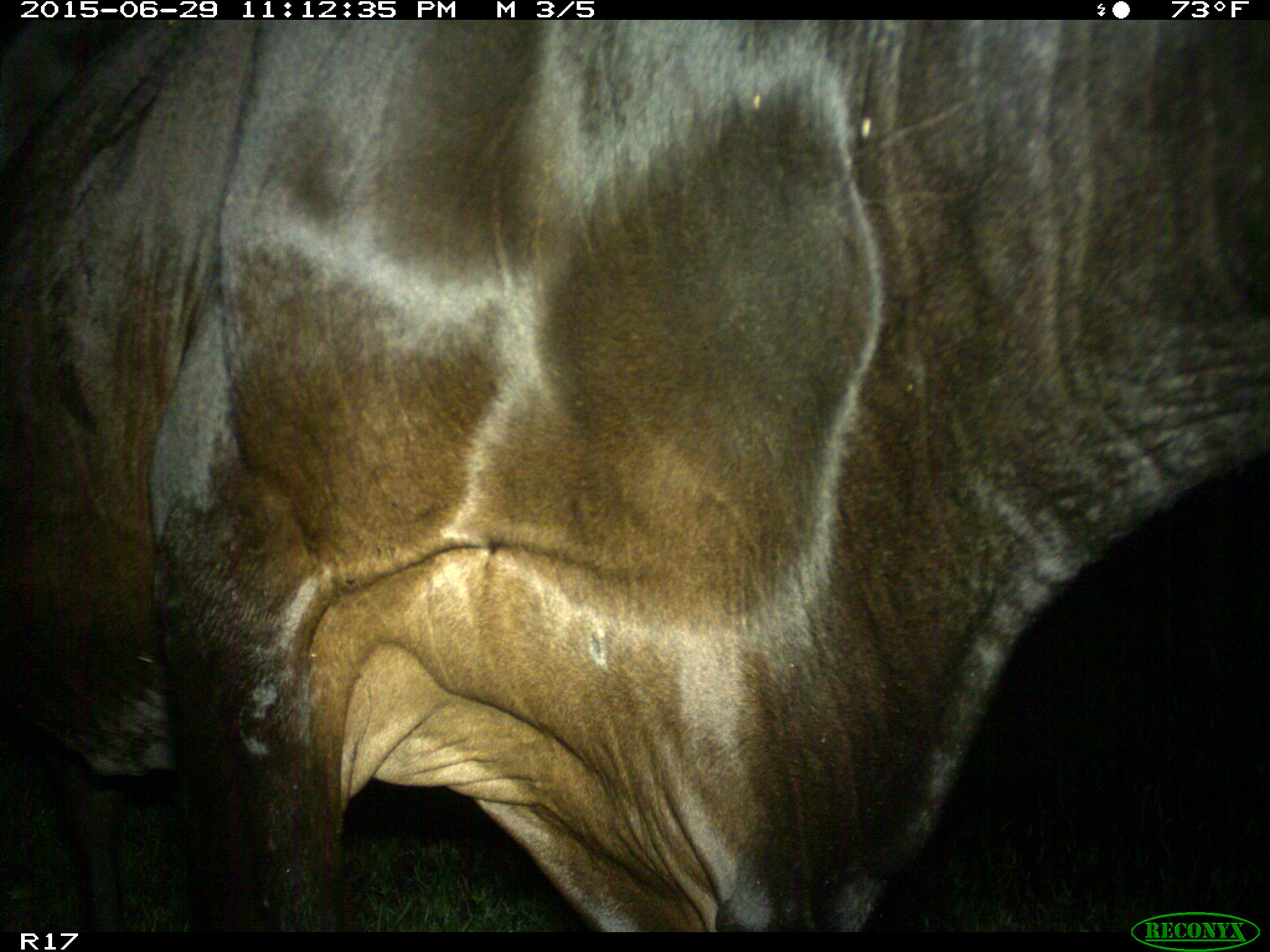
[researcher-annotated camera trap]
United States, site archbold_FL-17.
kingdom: Animalia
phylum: Chordata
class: Mammalia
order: Artiodactyla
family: Bovidae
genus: Bos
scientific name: Bos taurus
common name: domestic cow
Bos taurus (domestic cow).